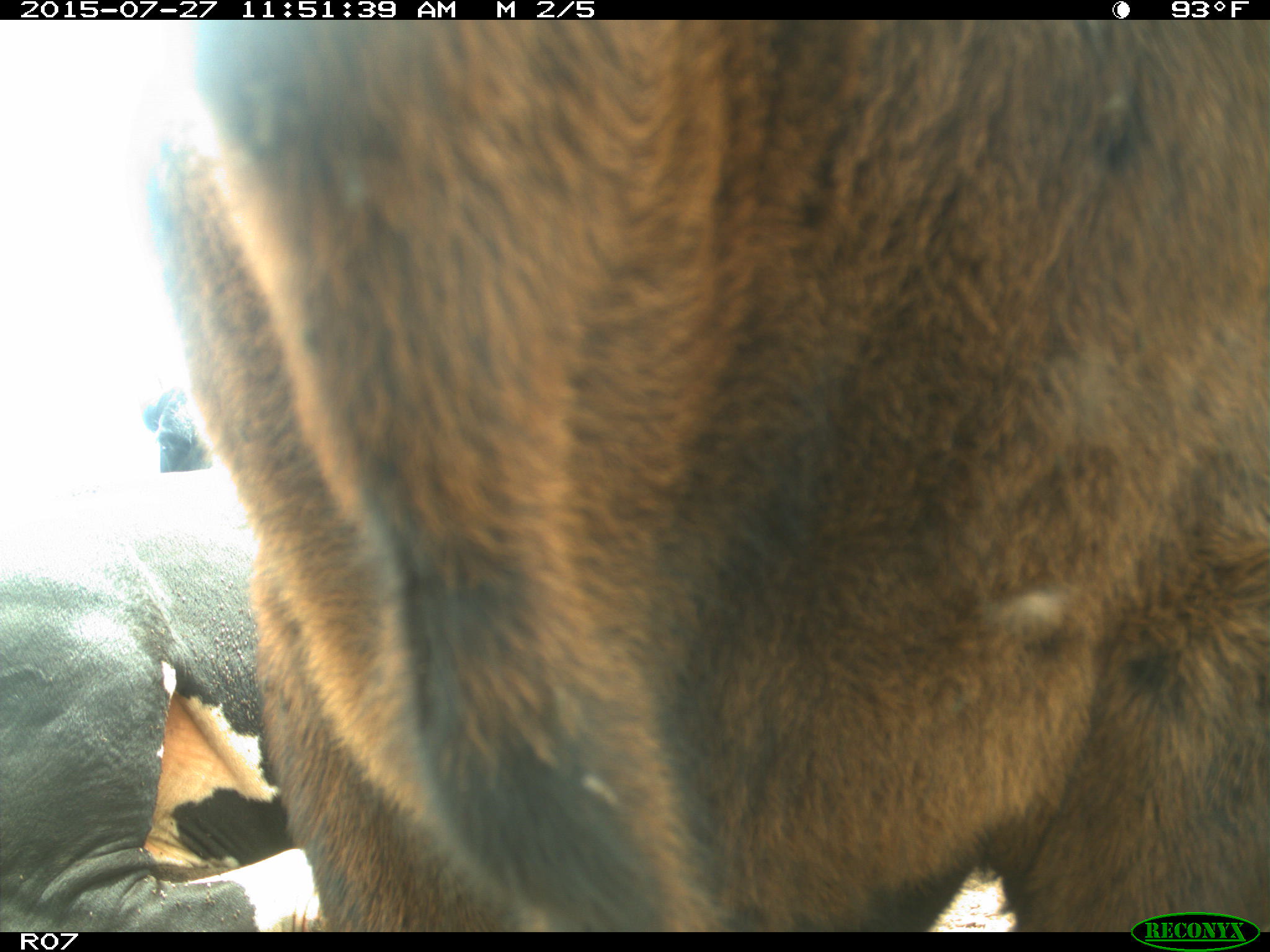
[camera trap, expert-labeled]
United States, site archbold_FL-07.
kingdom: Animalia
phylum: Chordata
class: Mammalia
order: Artiodactyla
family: Bovidae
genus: Bos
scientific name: Bos taurus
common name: domestic cow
Bos taurus (domestic cow).